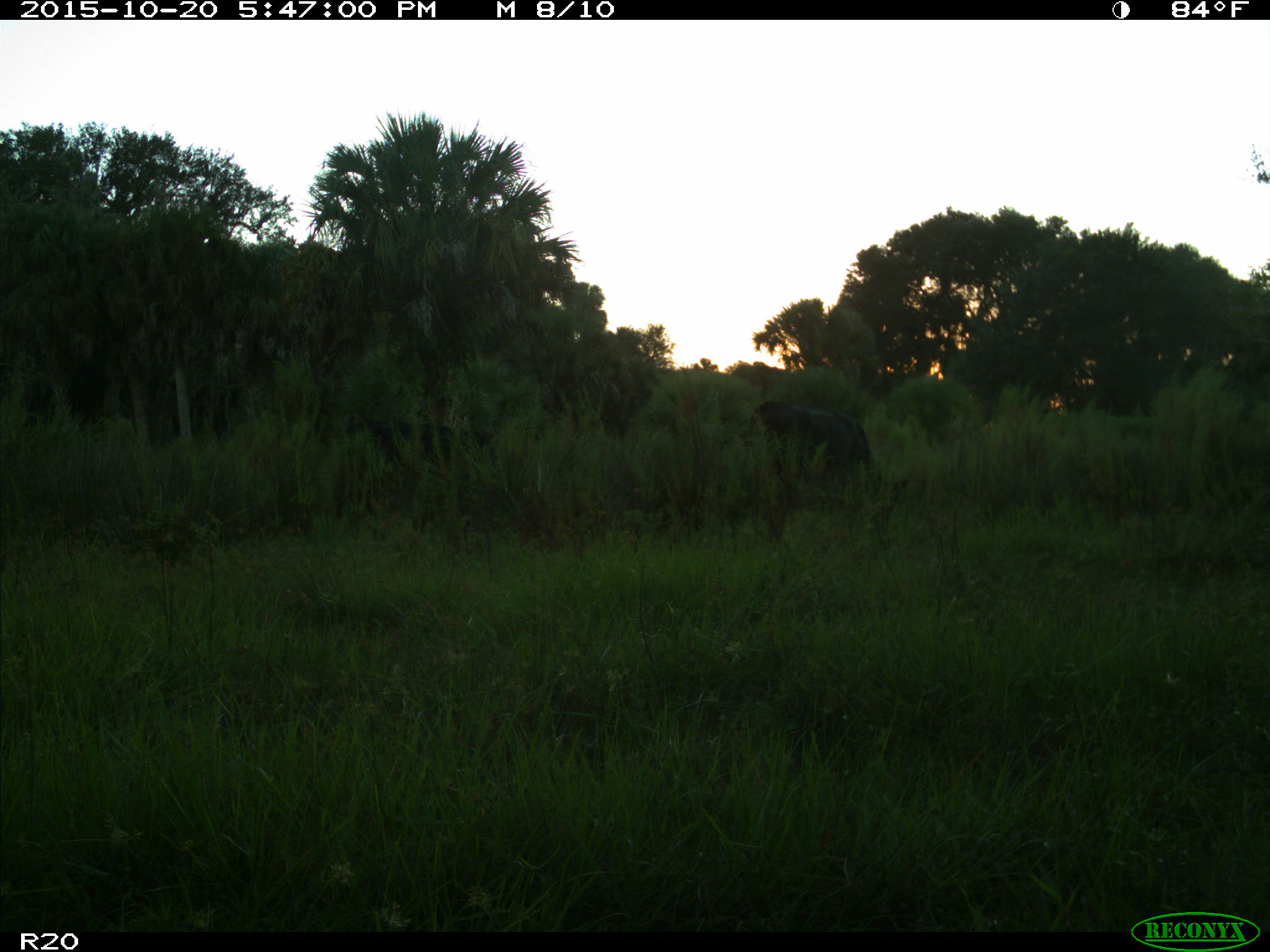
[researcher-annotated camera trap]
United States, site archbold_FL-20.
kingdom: Animalia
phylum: Chordata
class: Mammalia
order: Artiodactyla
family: Bovidae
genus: Bos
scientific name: Bos taurus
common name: domestic cow